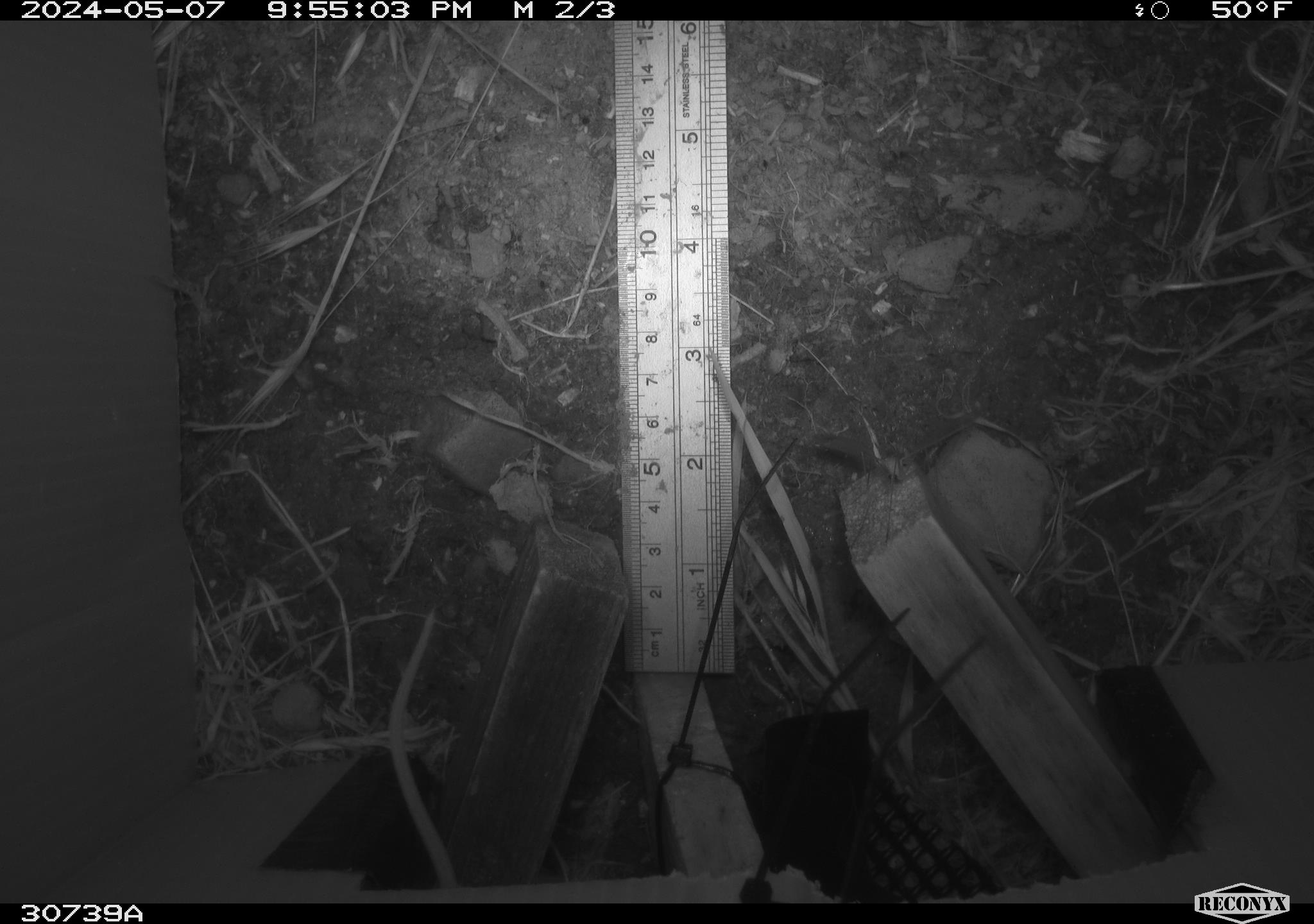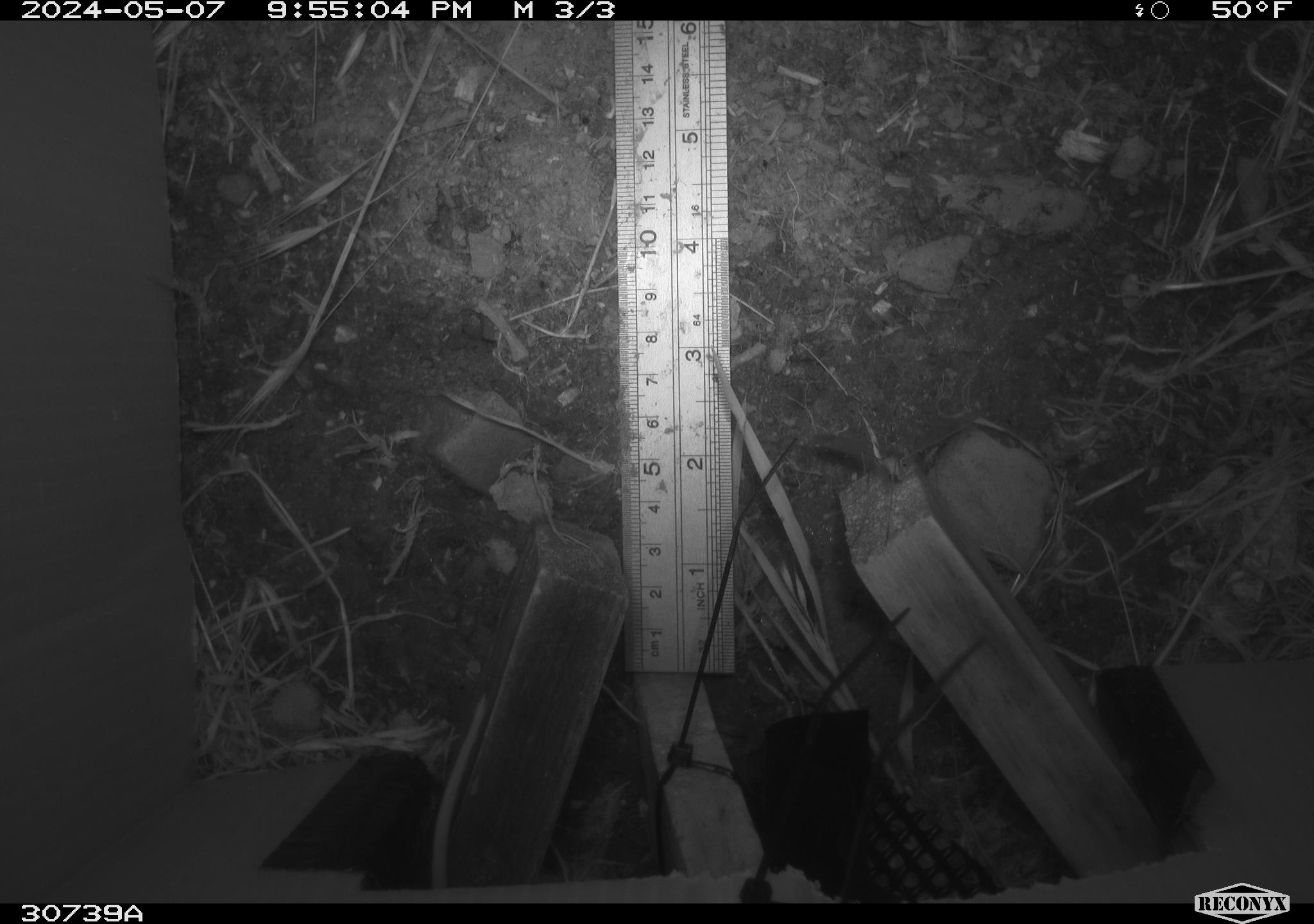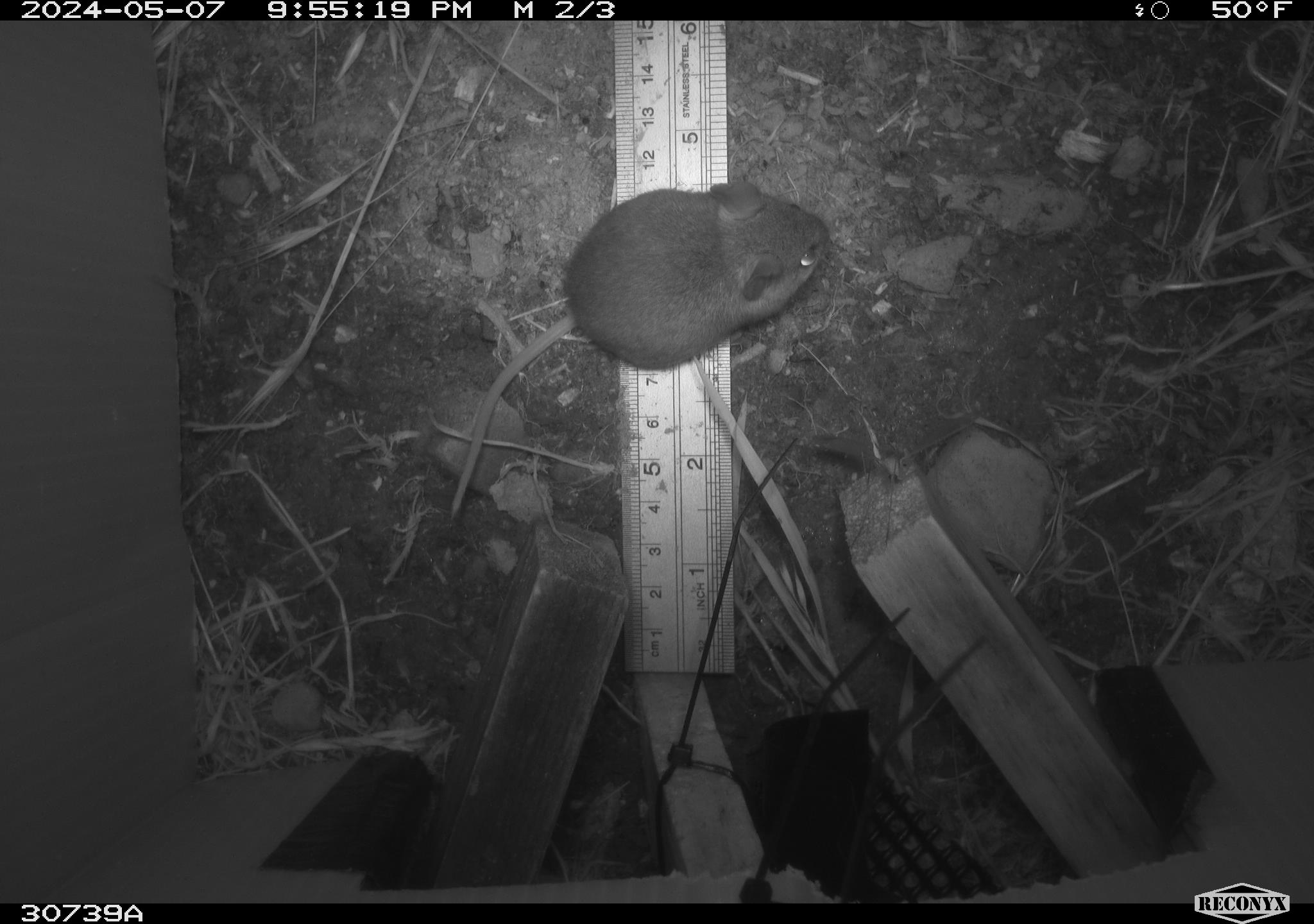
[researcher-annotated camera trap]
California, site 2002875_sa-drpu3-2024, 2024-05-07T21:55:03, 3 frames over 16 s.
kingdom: Animalia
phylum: Chordata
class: Mammalia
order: Rodentia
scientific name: Rodentia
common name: rodent